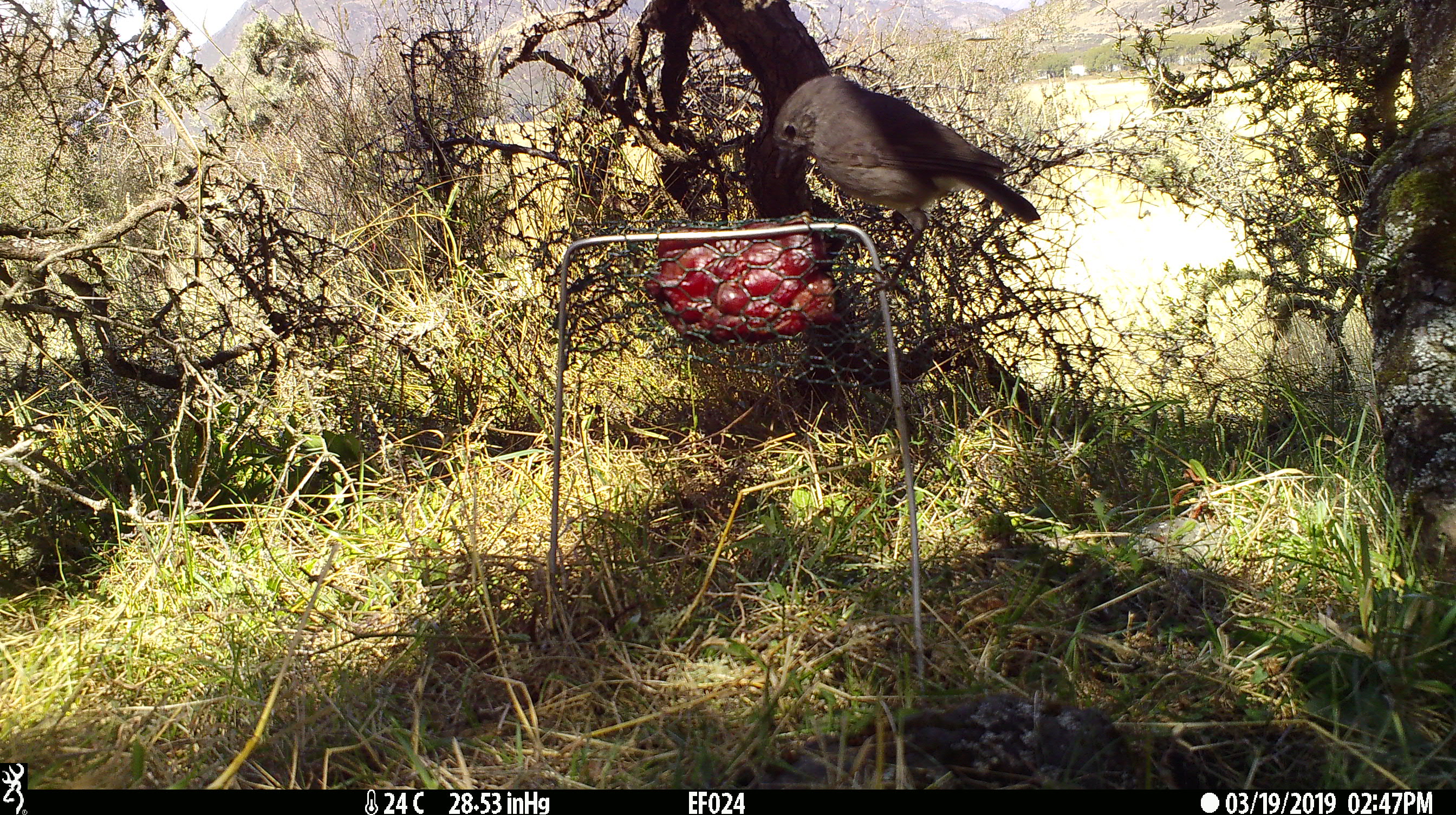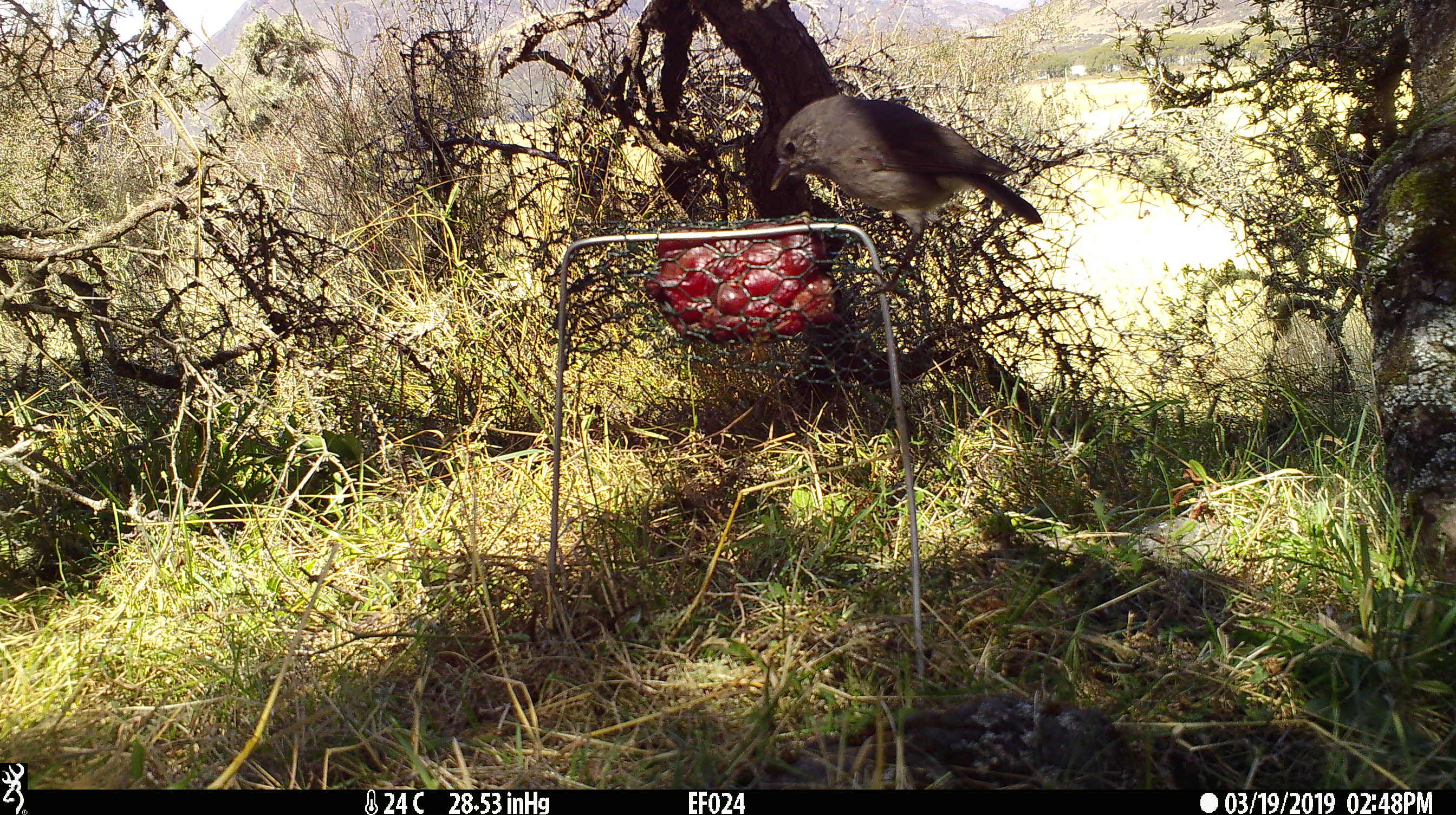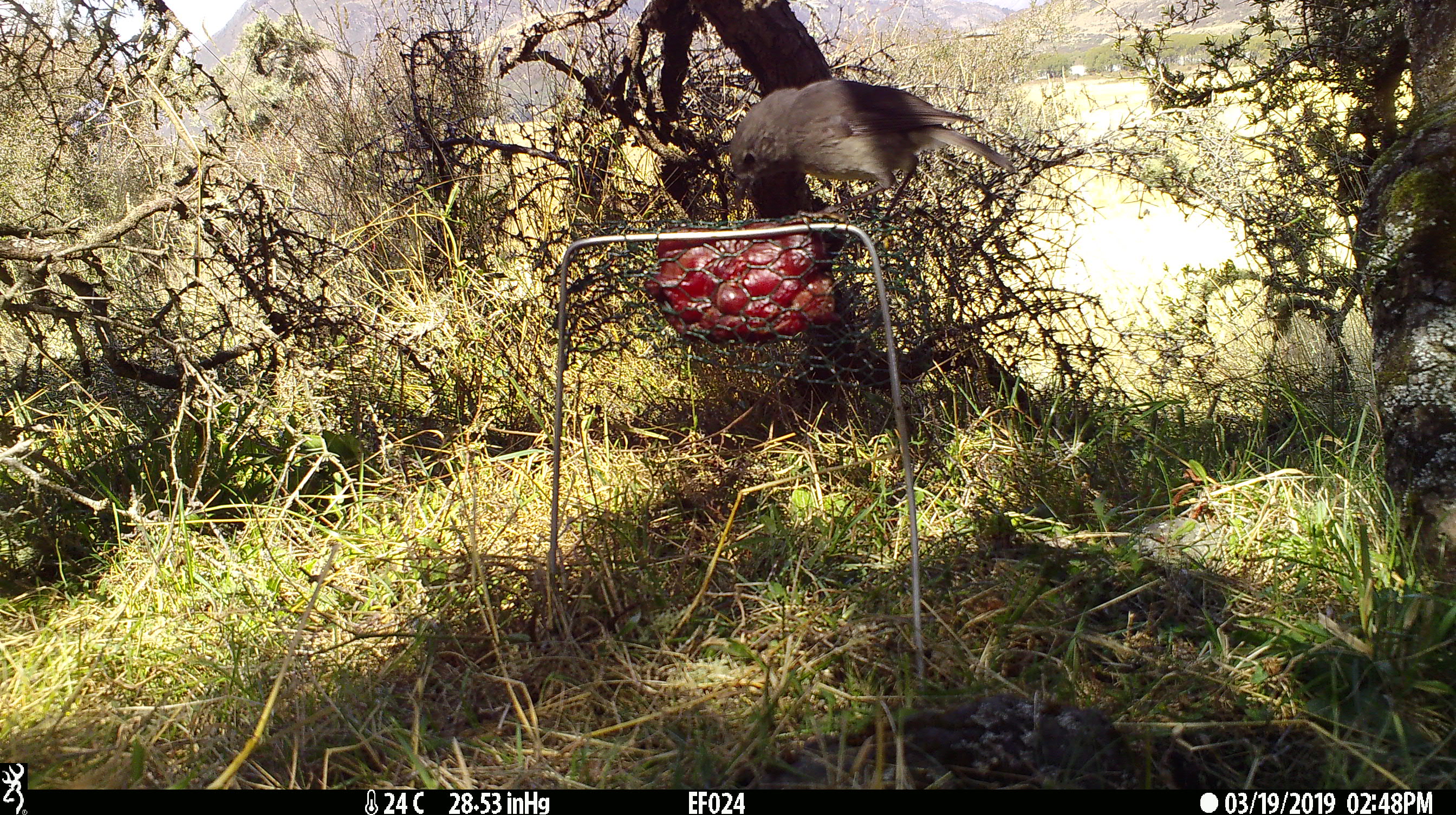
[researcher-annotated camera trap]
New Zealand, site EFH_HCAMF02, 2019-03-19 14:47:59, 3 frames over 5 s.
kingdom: Animalia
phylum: Chordata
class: Aves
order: Passeriformes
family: Petroicidae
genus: Petroica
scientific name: Petroica australis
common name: new zealand robin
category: robin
Robin (new zealand robin) (Petroica australis).